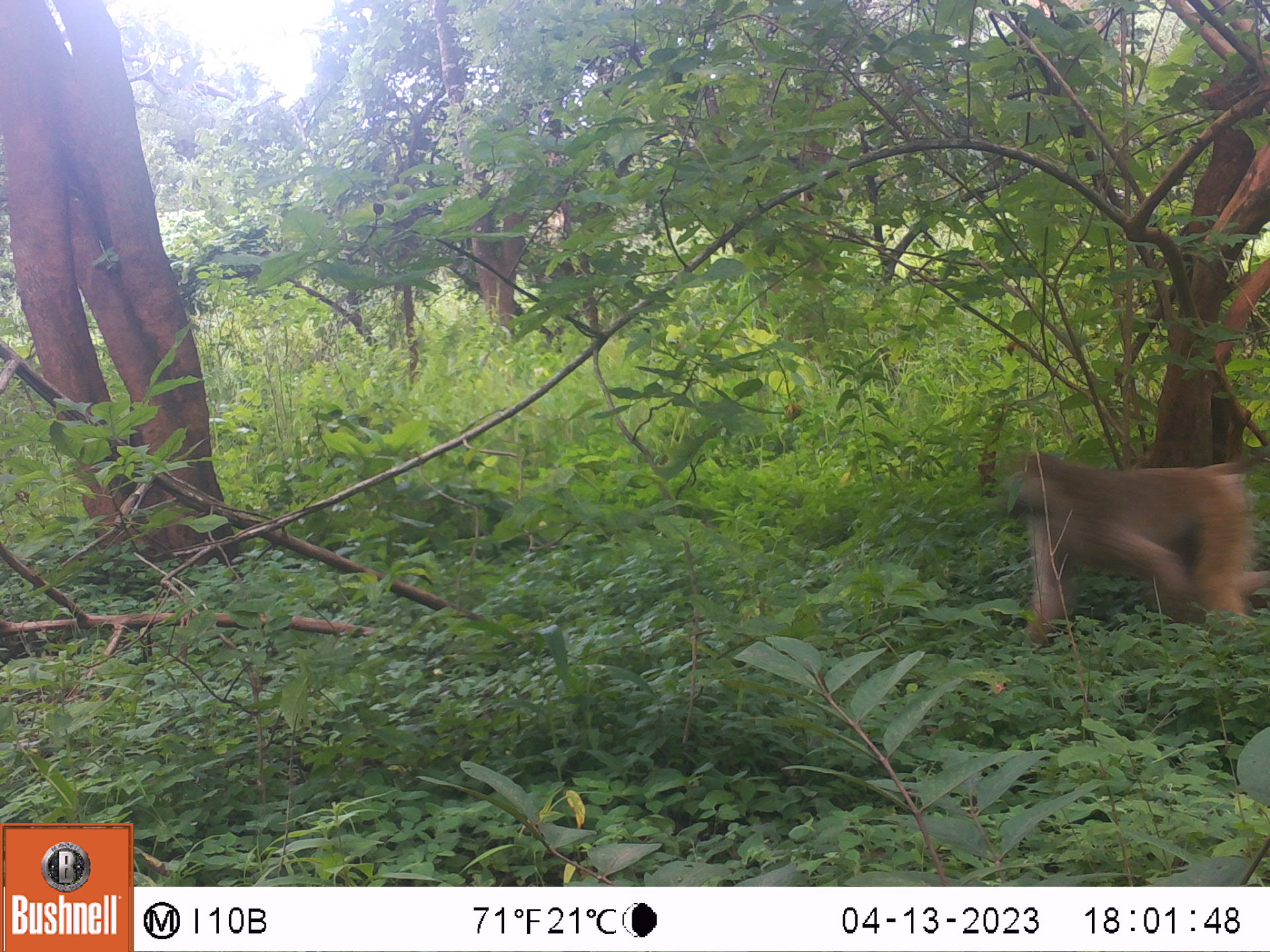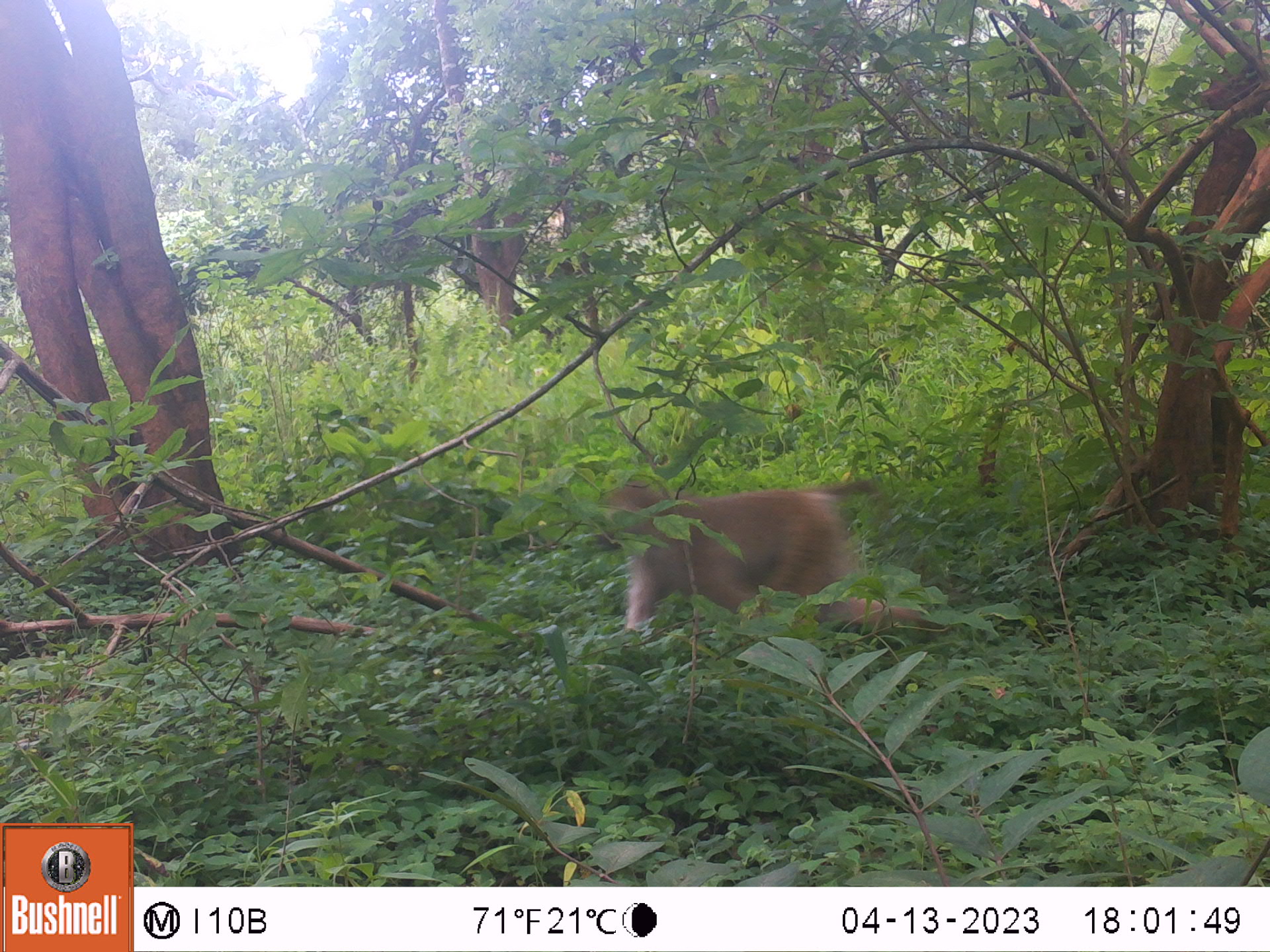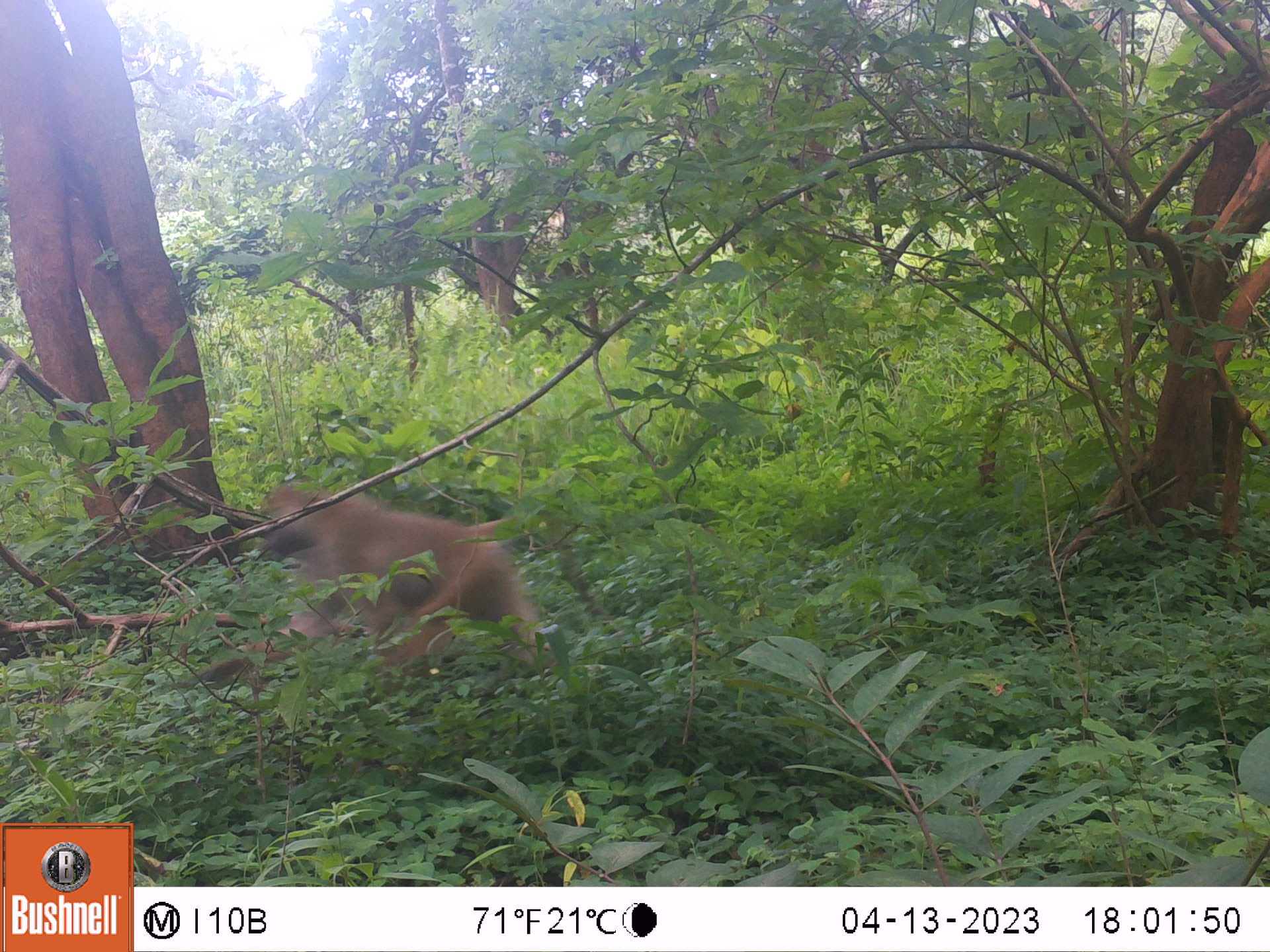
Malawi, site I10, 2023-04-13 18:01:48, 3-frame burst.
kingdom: Animalia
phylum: Chordata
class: Mammalia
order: Primates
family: Cercopithecidae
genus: Papio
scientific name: Papio cynocephalus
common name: yellow baboon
Yellow baboon (Papio cynocephalus), count 1.